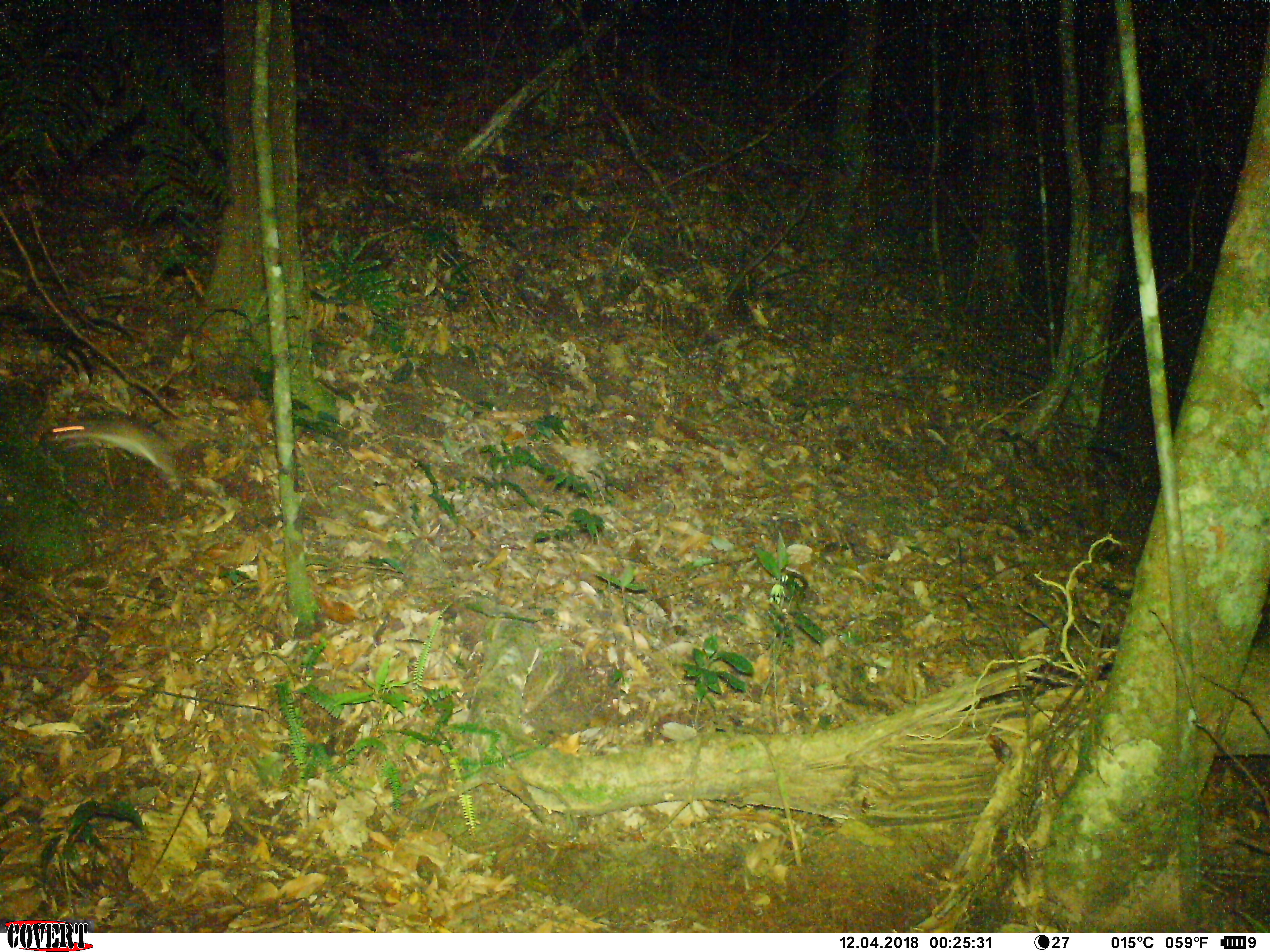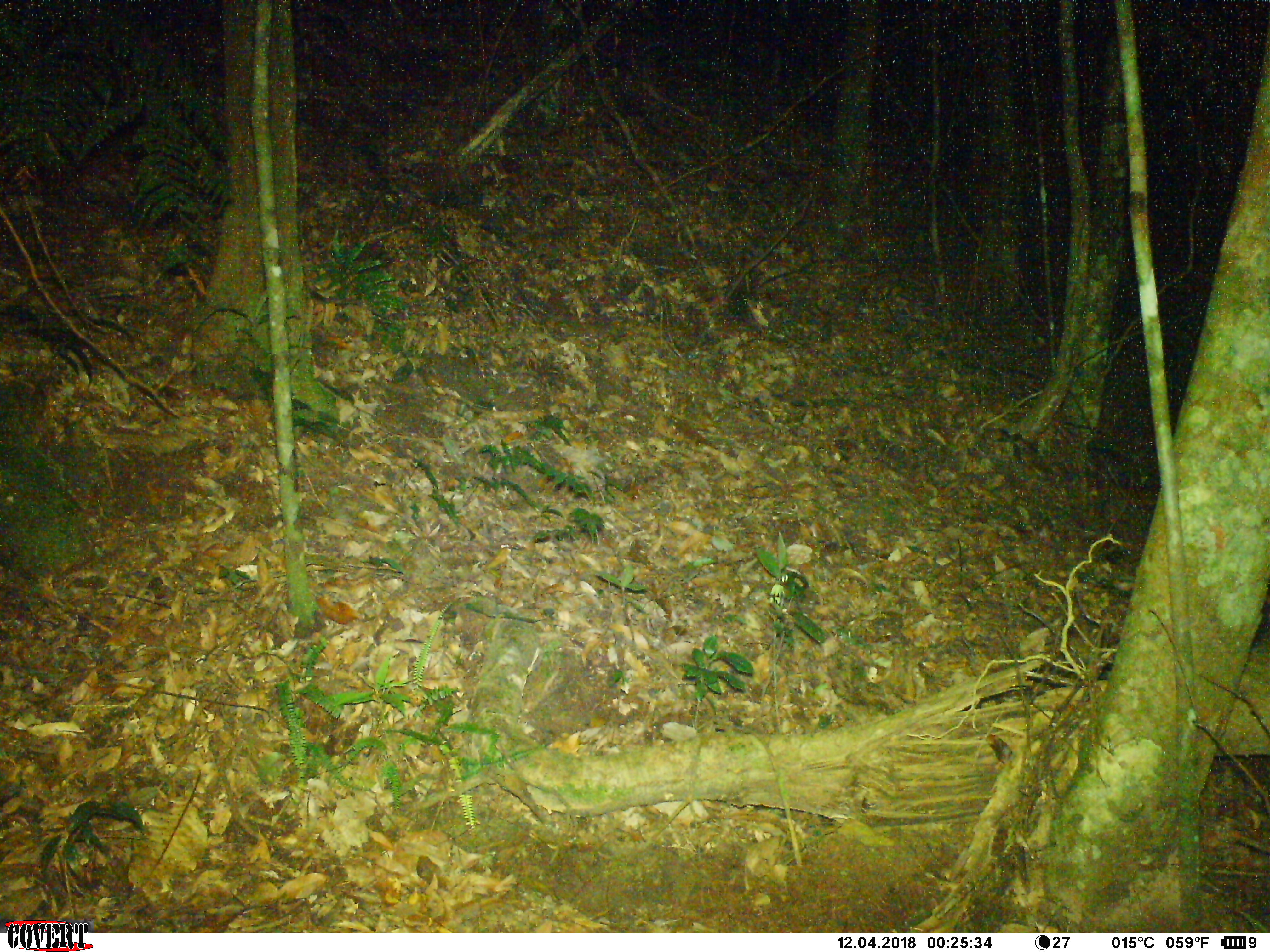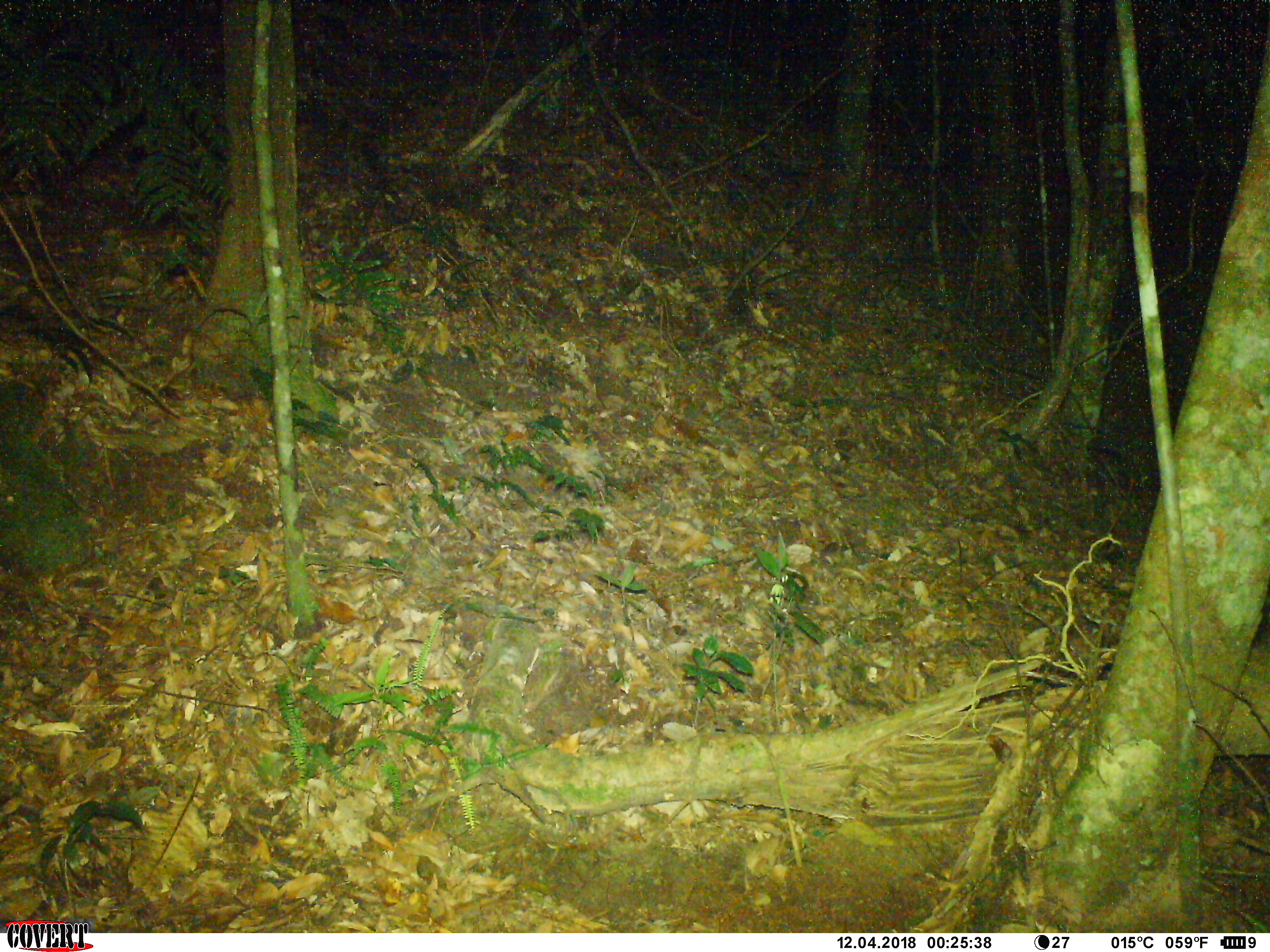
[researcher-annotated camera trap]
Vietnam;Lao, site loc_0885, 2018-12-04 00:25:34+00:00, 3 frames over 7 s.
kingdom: Animalia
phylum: Chordata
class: Mammalia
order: Rodentia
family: Muridae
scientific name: Muridae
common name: old-world mice and rats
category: unidentified murid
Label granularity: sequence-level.